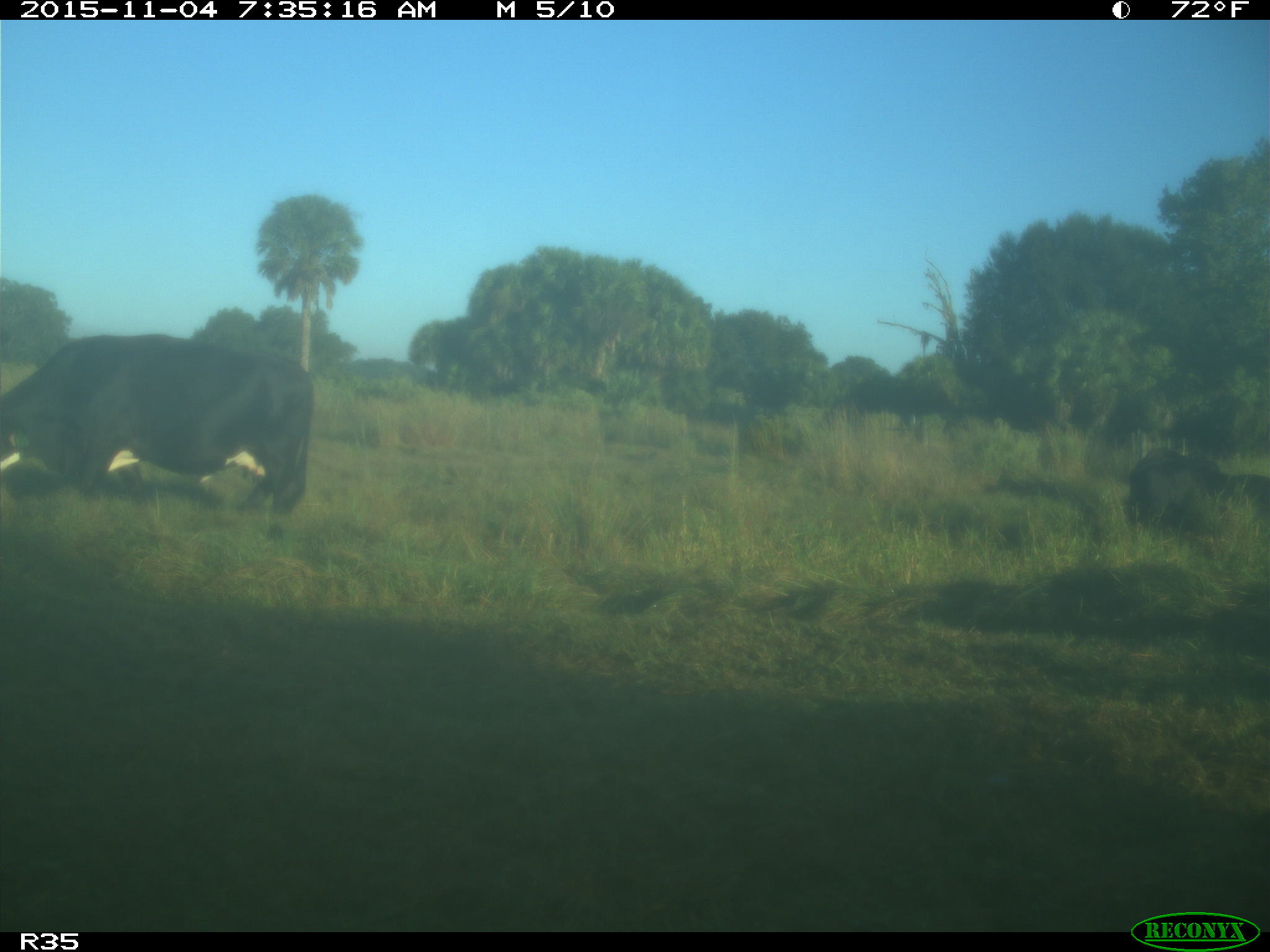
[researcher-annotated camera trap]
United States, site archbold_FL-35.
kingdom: Animalia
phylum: Chordata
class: Mammalia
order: Artiodactyla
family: Bovidae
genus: Bos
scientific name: Bos taurus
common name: domestic cow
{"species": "Bos taurus (domestic cow)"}